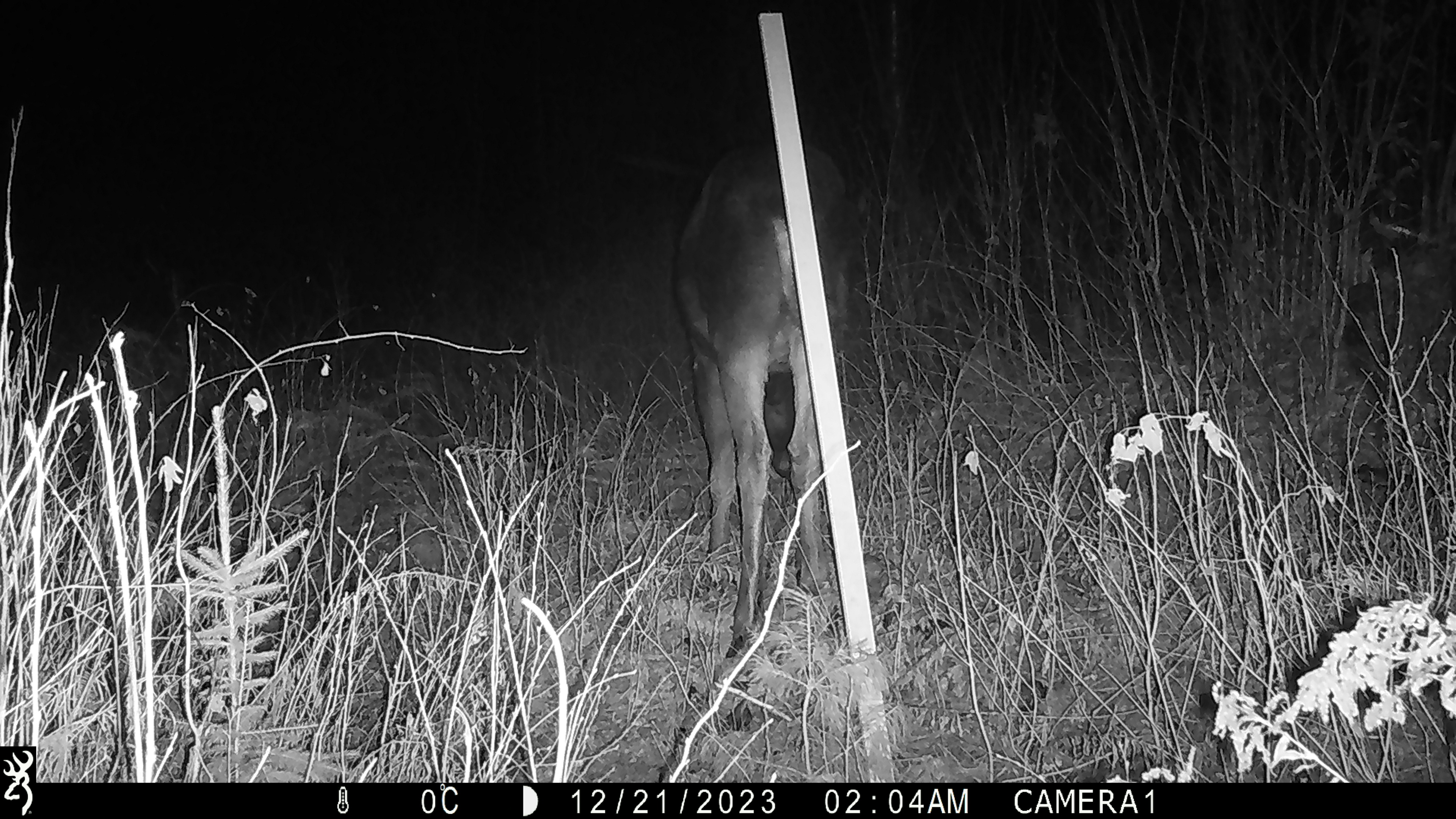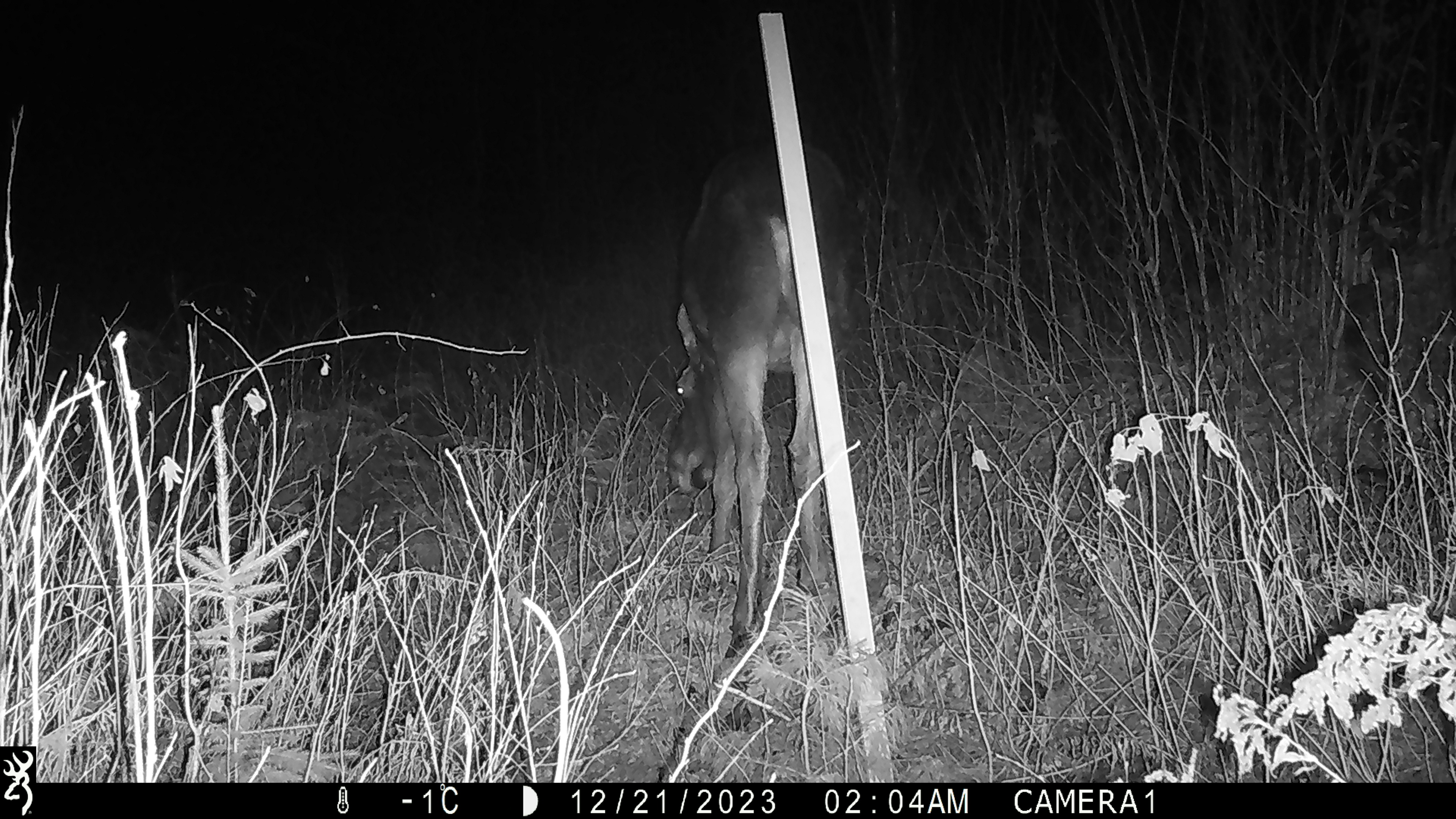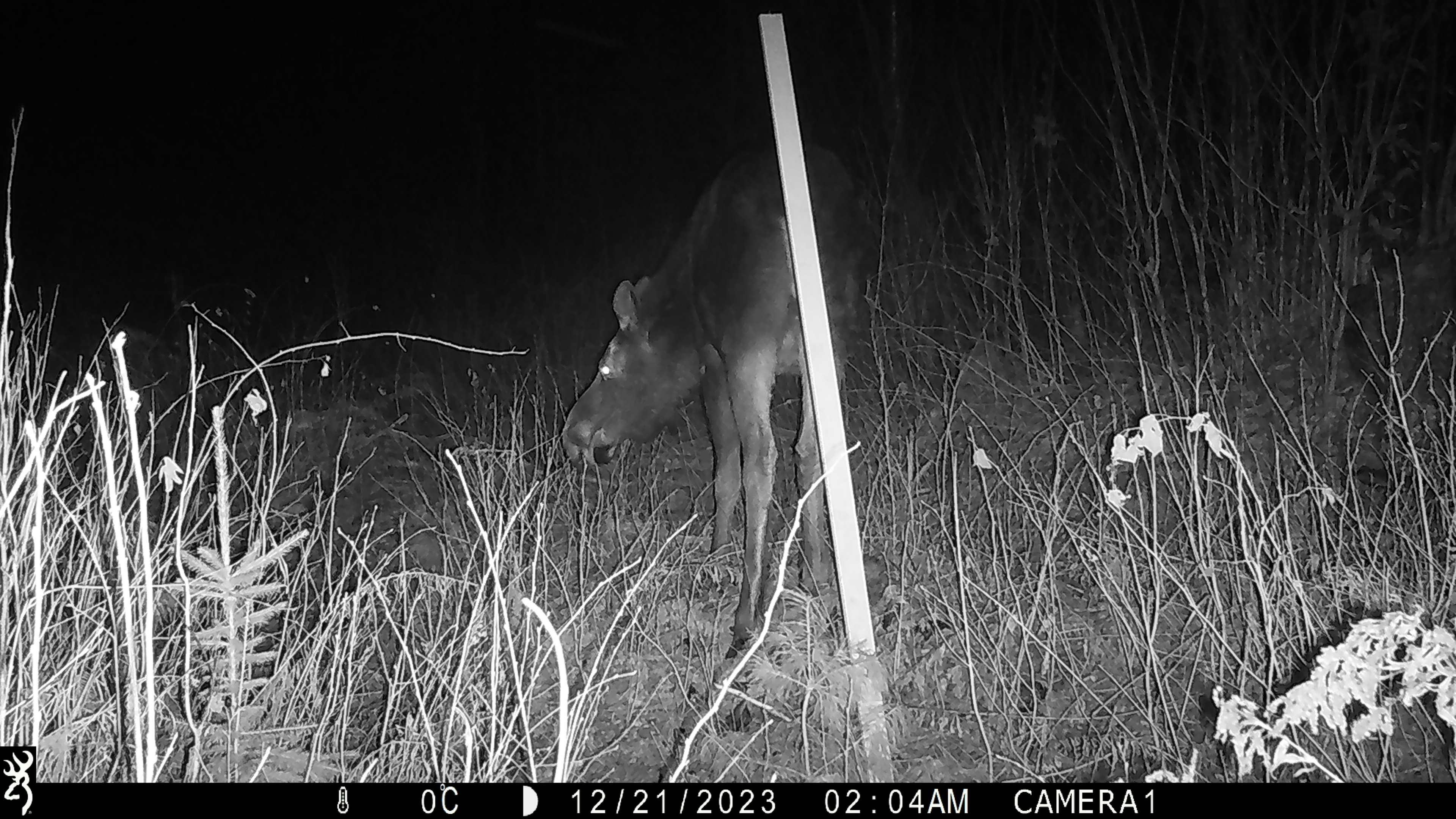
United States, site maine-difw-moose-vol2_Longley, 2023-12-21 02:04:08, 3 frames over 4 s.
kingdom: Animalia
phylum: Chordata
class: Mammalia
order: Artiodactyla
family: Cervidae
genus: Alces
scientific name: Alces alces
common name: moose